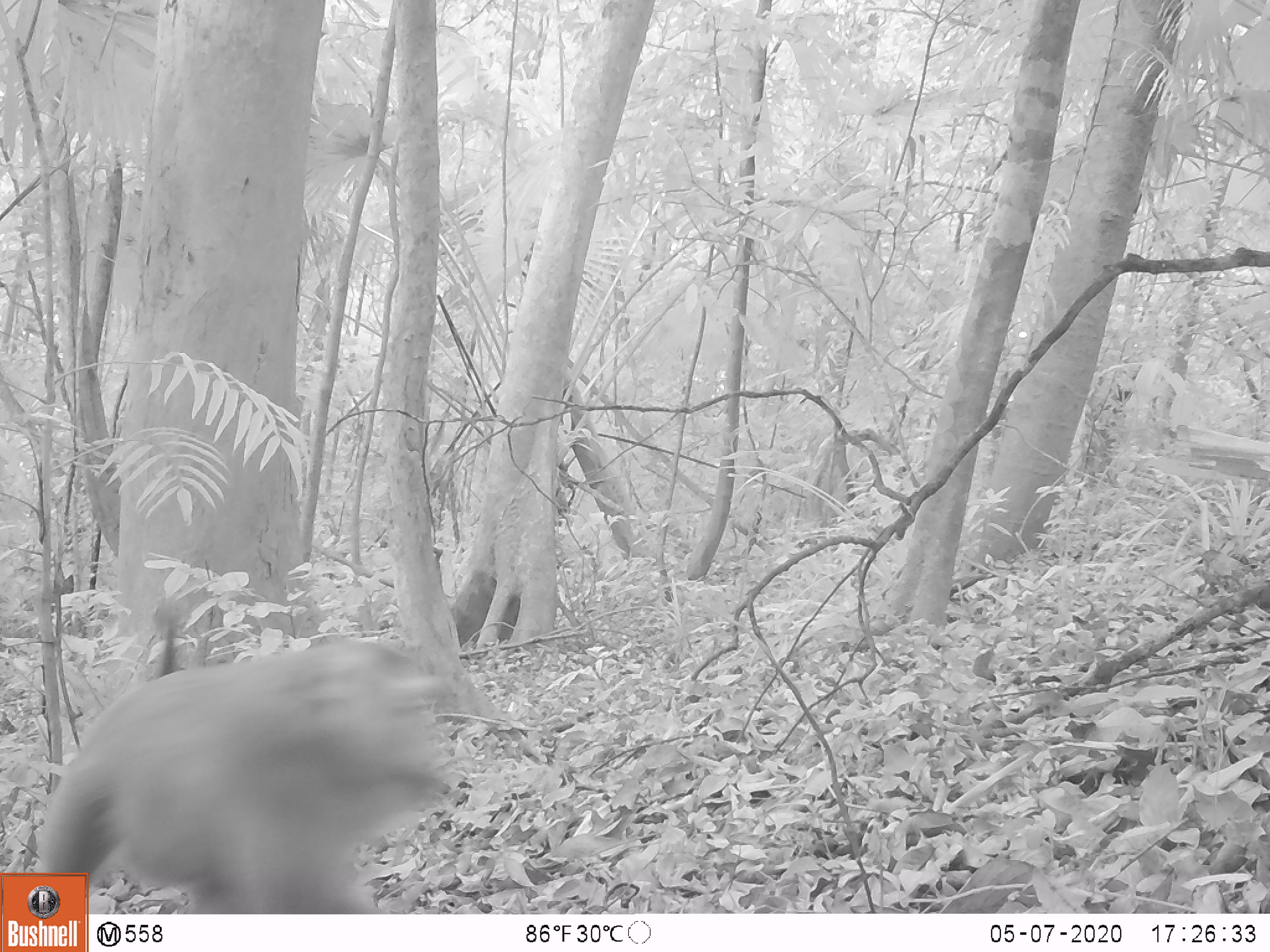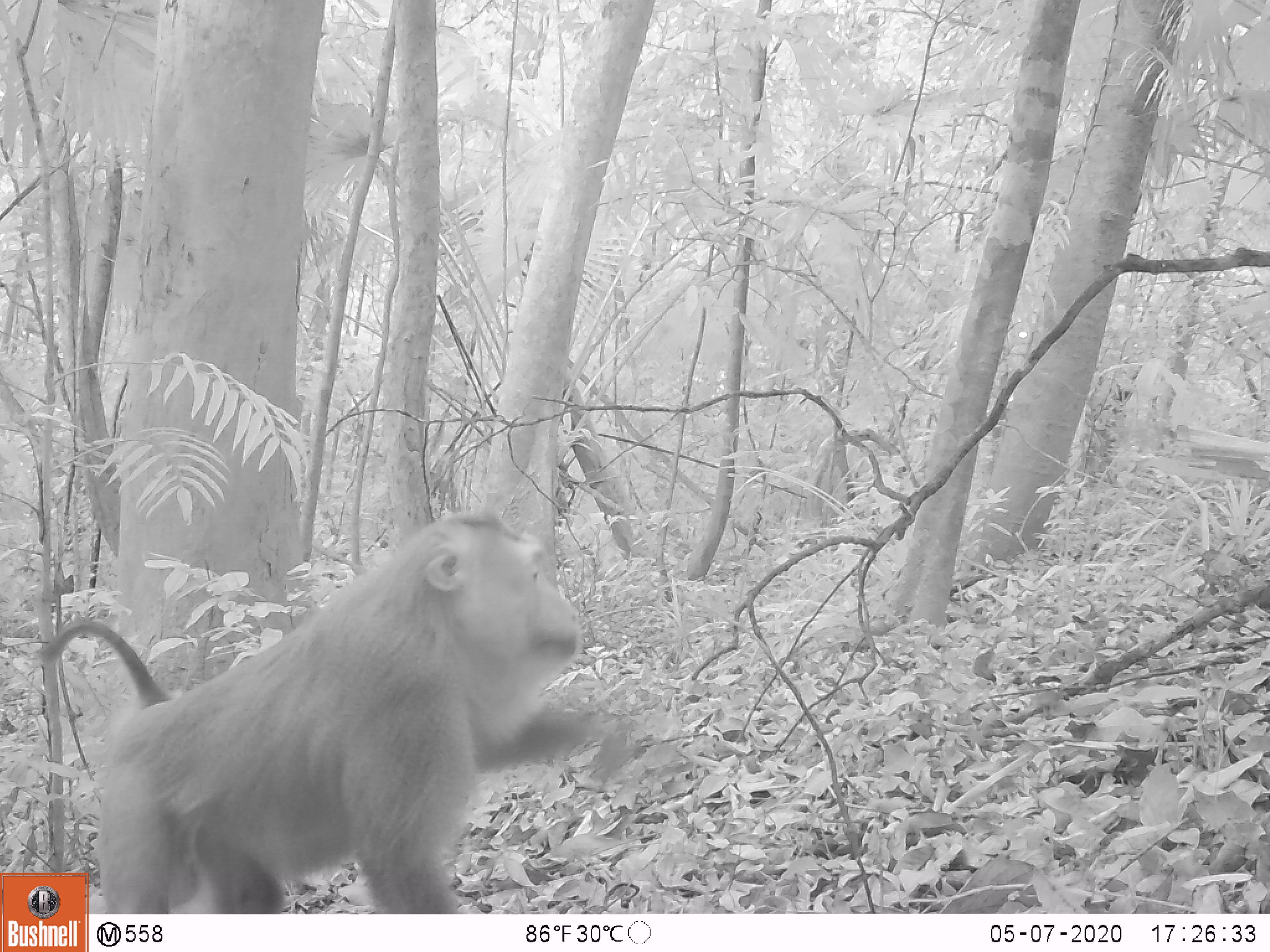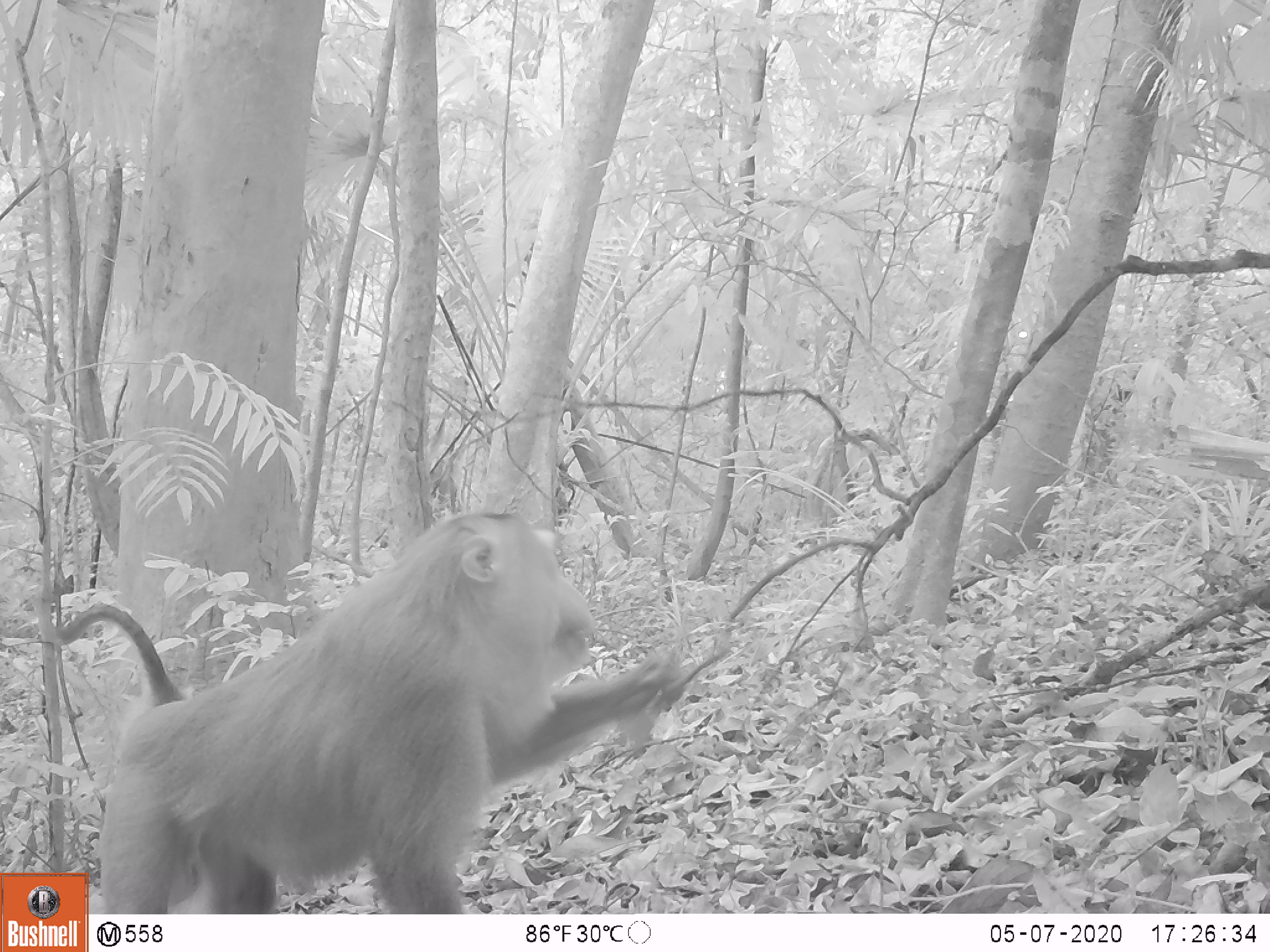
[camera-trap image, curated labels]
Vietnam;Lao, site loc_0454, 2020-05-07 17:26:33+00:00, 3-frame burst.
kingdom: Animalia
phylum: Chordata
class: Mammalia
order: Primates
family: Cercopithecidae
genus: Macaca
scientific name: Macaca nemestrina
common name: pig-tailed macaque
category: pig tailed macaque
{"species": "pig tailed macaque (pig-tailed macaque) (Macaca nemestrina)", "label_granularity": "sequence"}